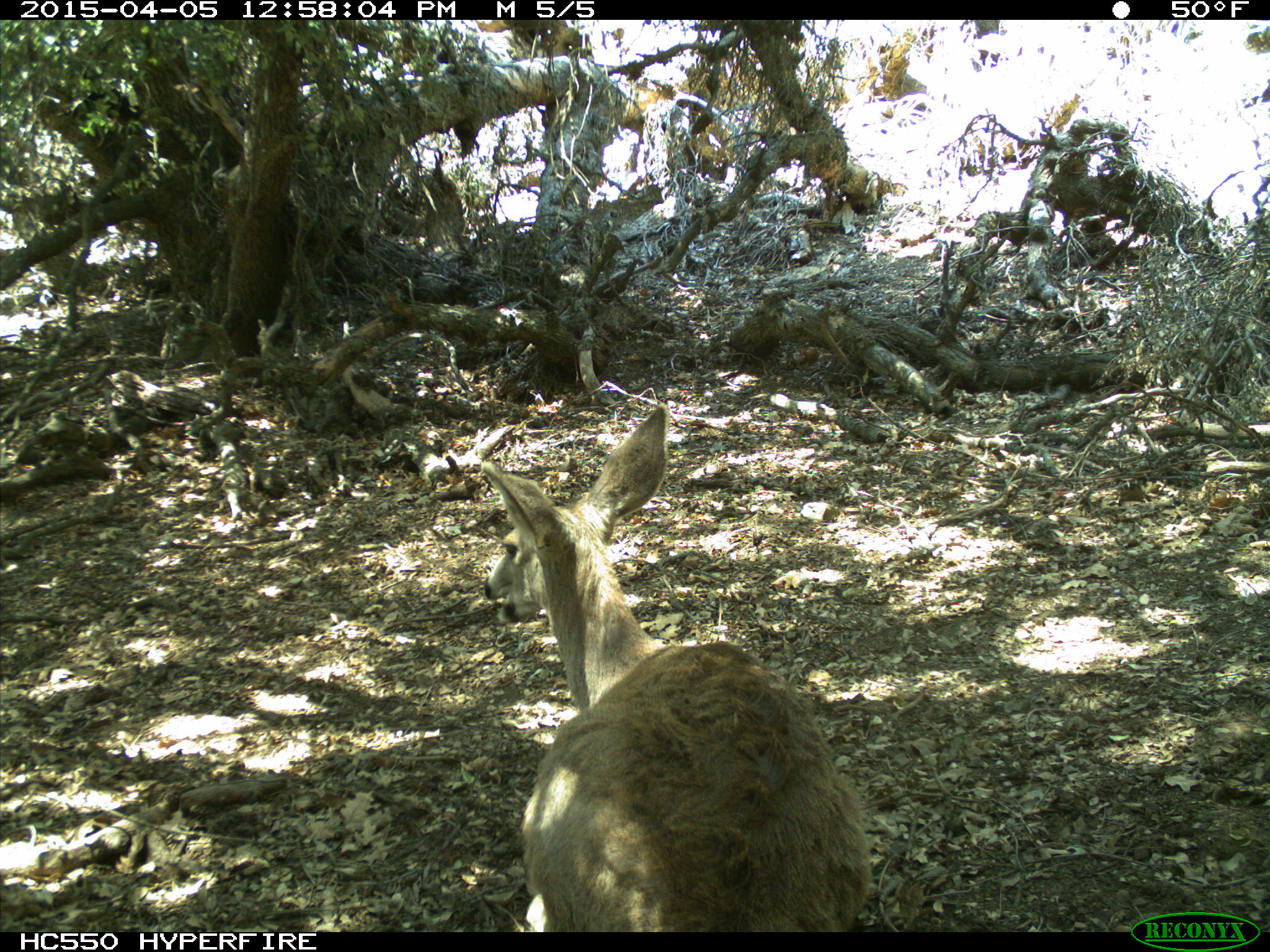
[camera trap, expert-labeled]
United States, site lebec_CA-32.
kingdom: Animalia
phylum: Chordata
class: Mammalia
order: Artiodactyla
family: Cervidae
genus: Odocoileus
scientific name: Odocoileus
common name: deer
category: unidentified deer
Unidentified deer (deer) (Odocoileus).